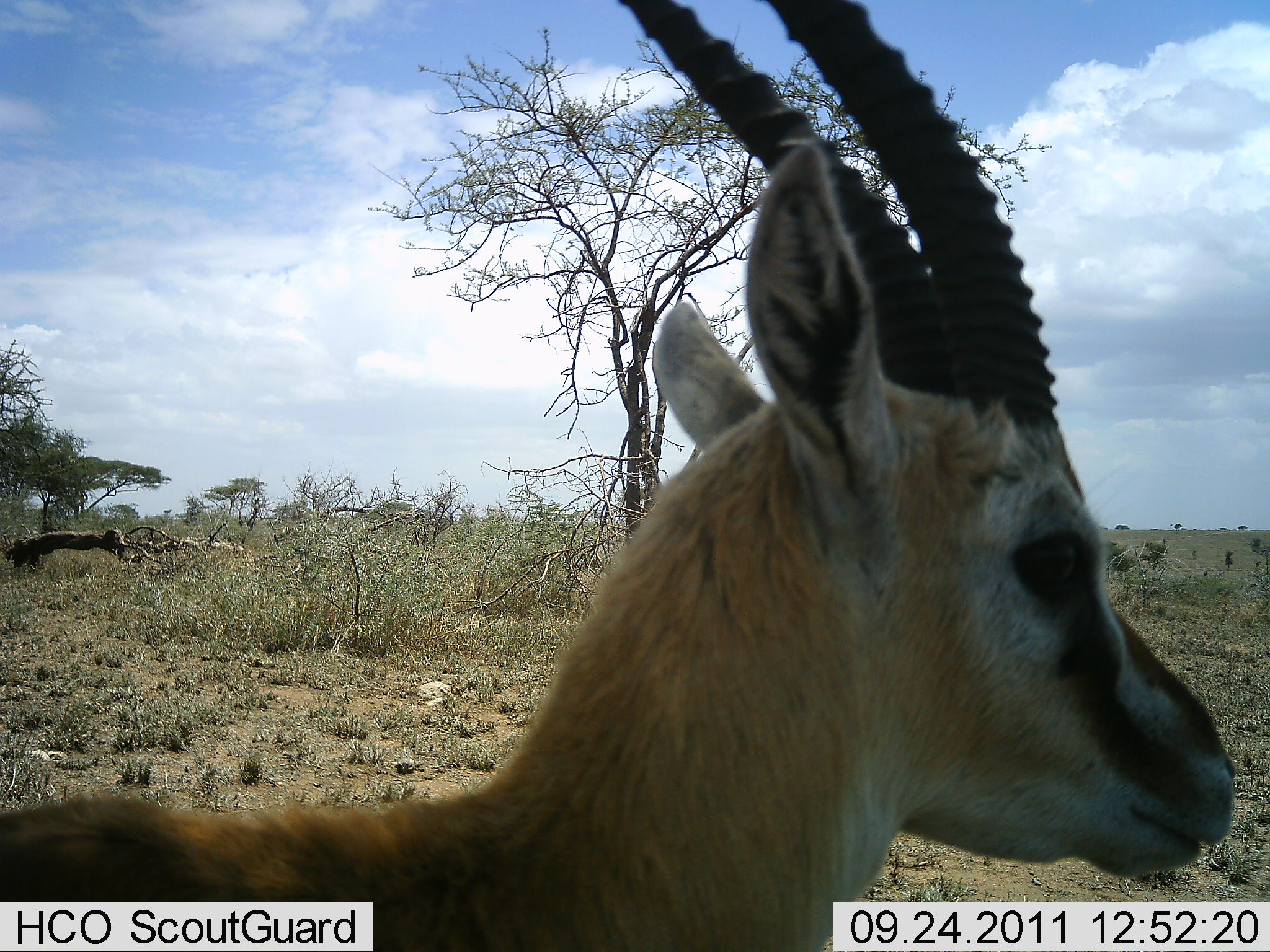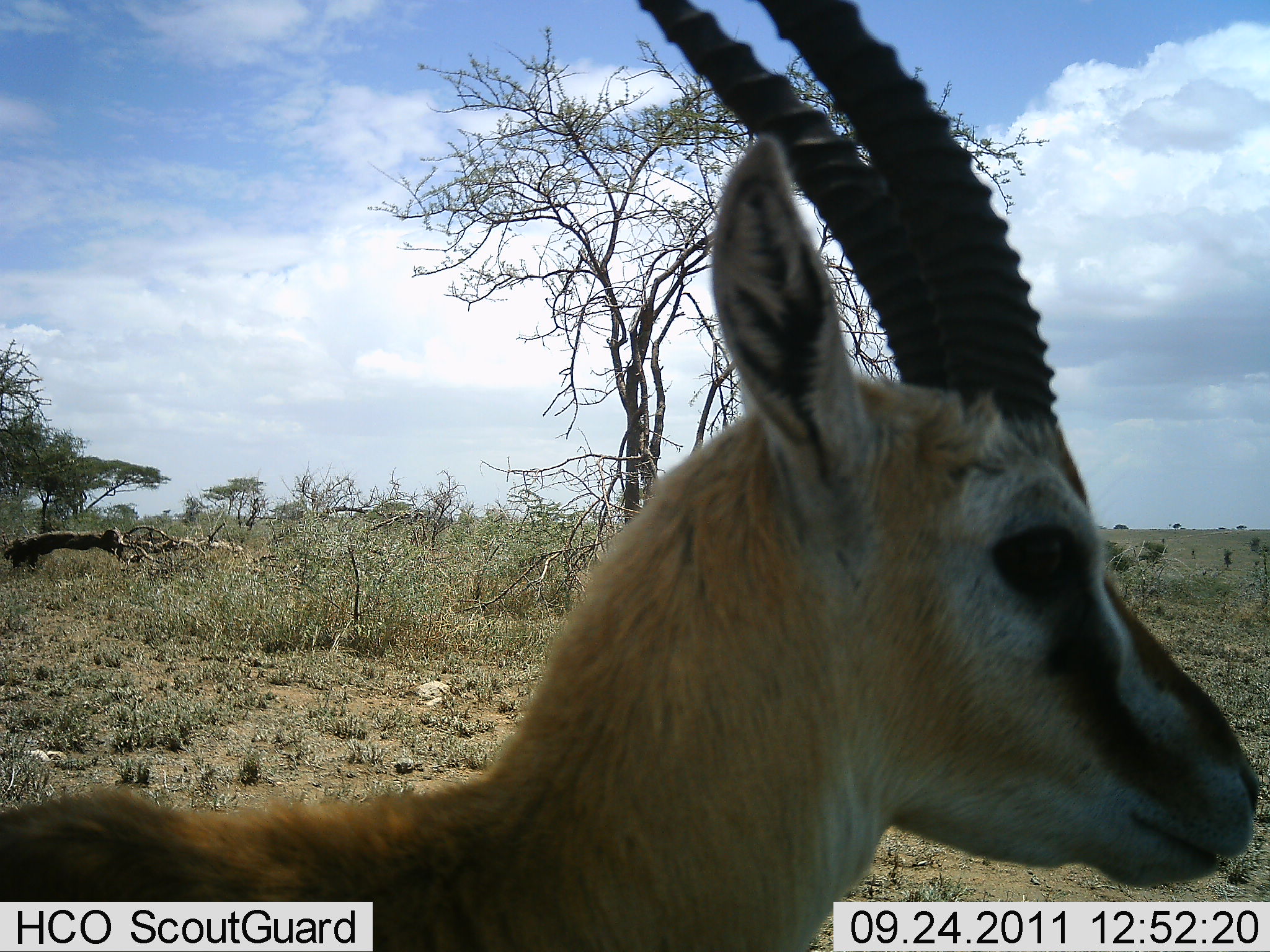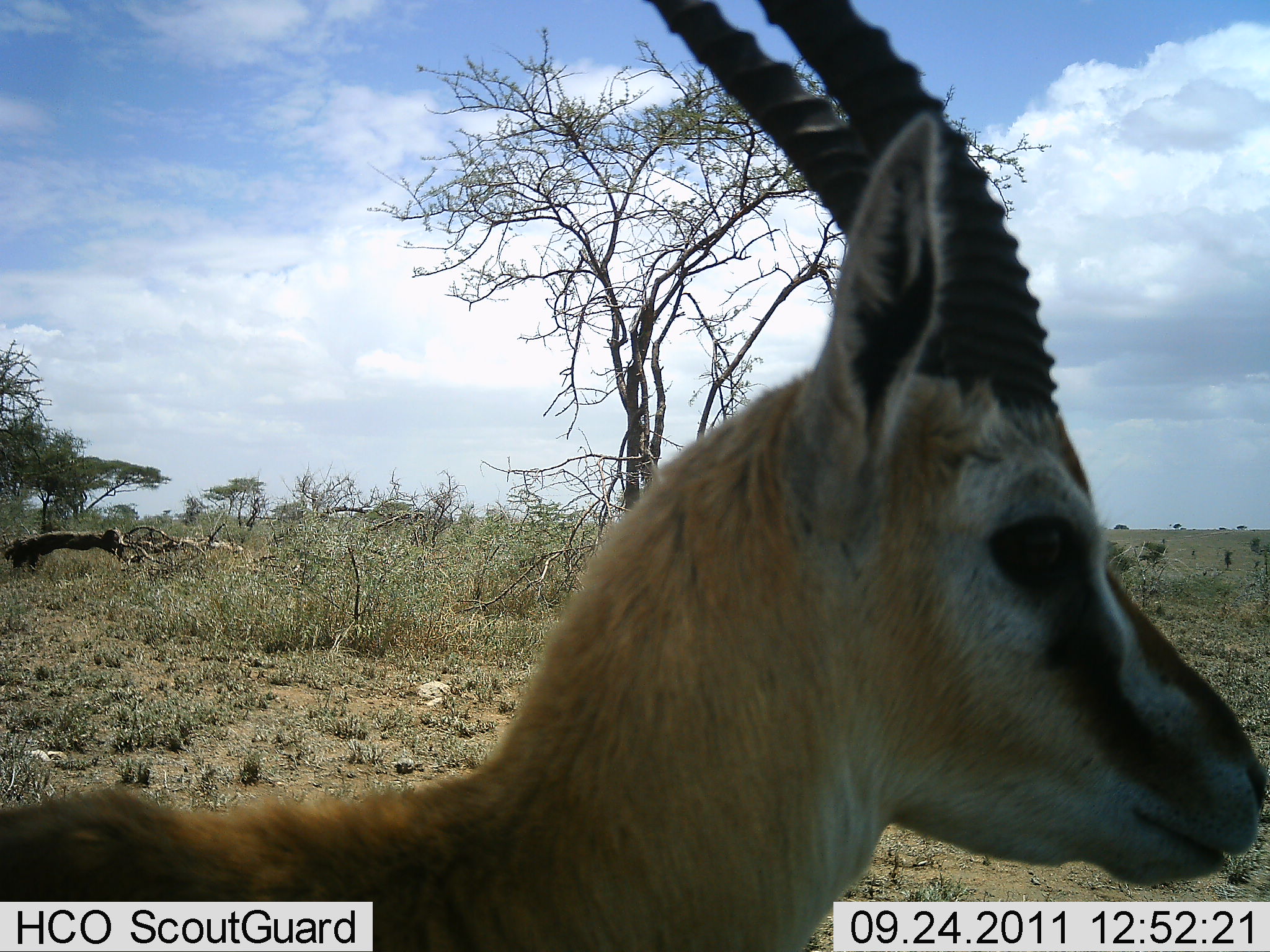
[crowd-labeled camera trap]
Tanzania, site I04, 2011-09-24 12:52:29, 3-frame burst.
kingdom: Animalia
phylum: Chordata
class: Mammalia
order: Artiodactyla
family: Bovidae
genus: Eudorcas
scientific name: Eudorcas thomsonii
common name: thomson's gazelle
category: gazellethomsons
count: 1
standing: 100%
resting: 0%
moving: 0%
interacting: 0%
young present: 0%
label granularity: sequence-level